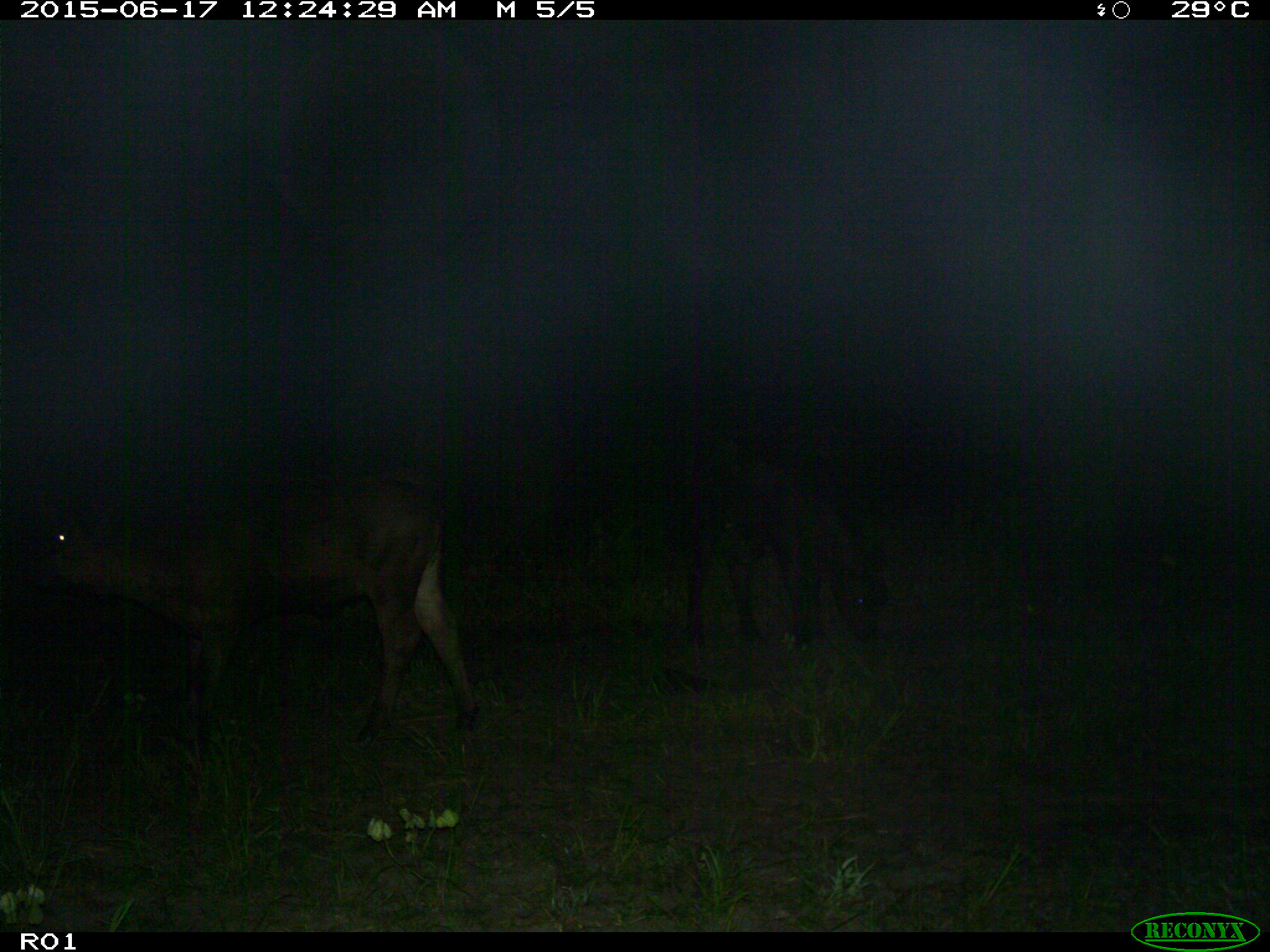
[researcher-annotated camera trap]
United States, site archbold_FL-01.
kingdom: Animalia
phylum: Chordata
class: Mammalia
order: Artiodactyla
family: Bovidae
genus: Bos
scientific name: Bos taurus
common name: domestic cow